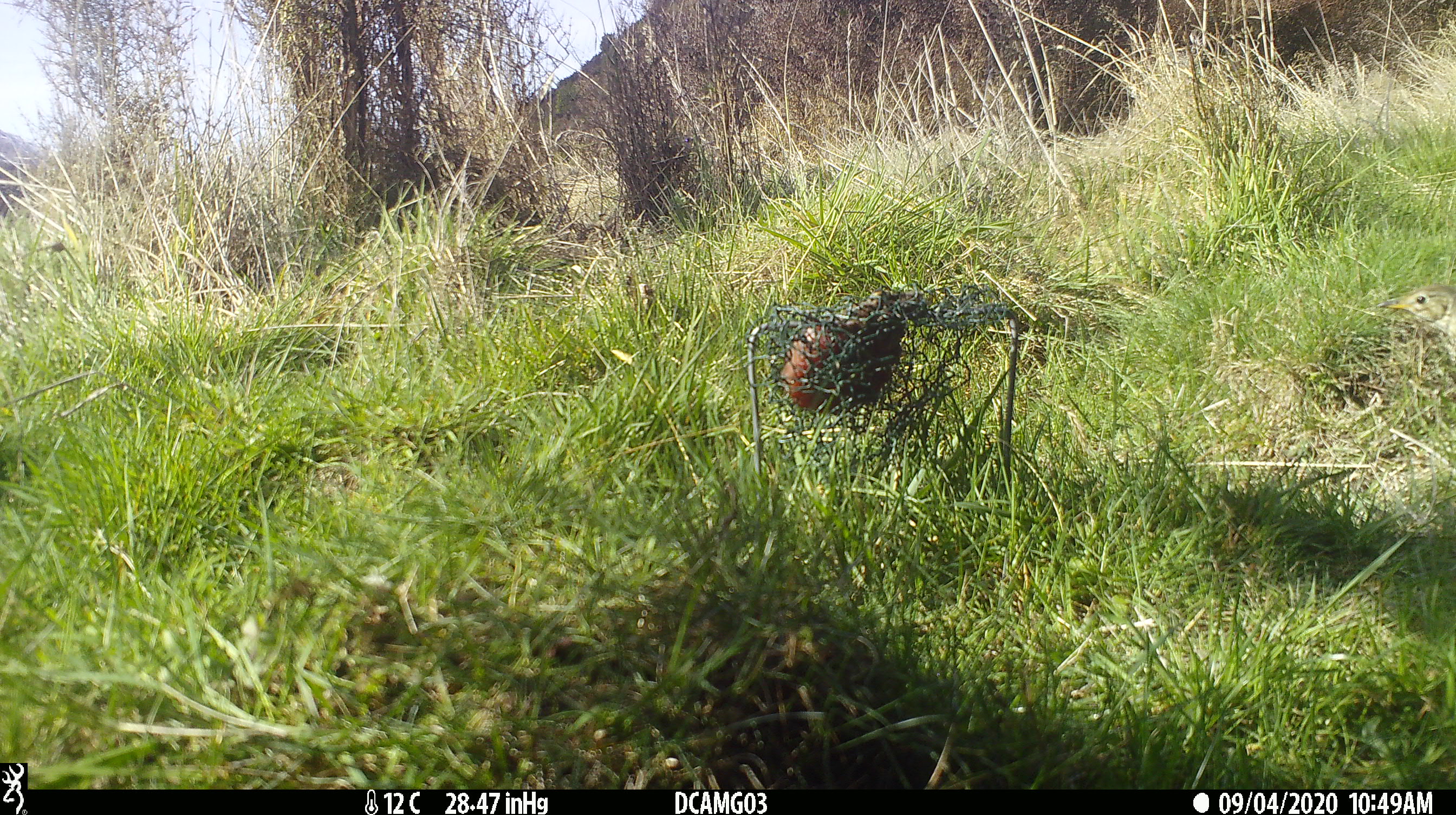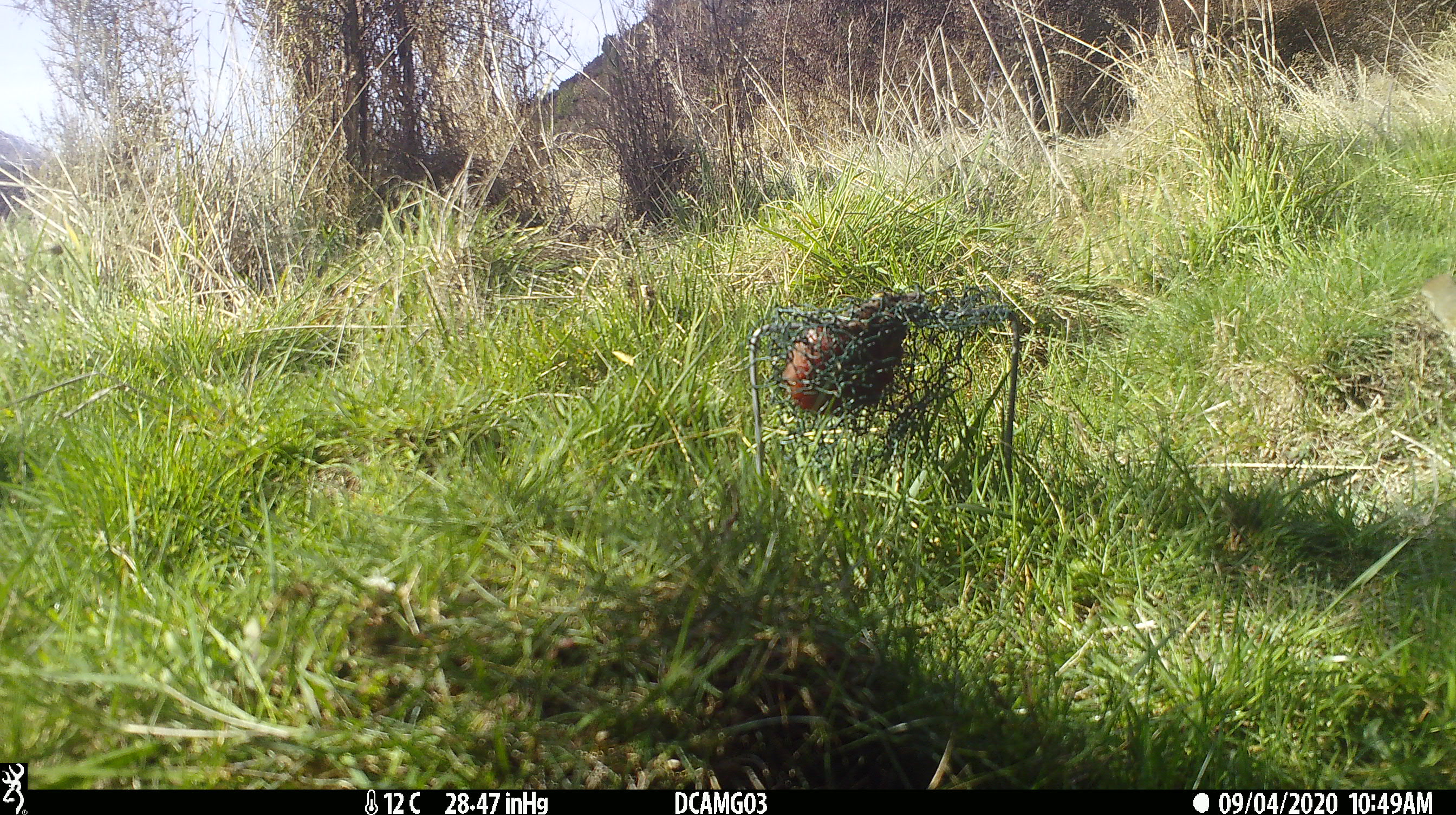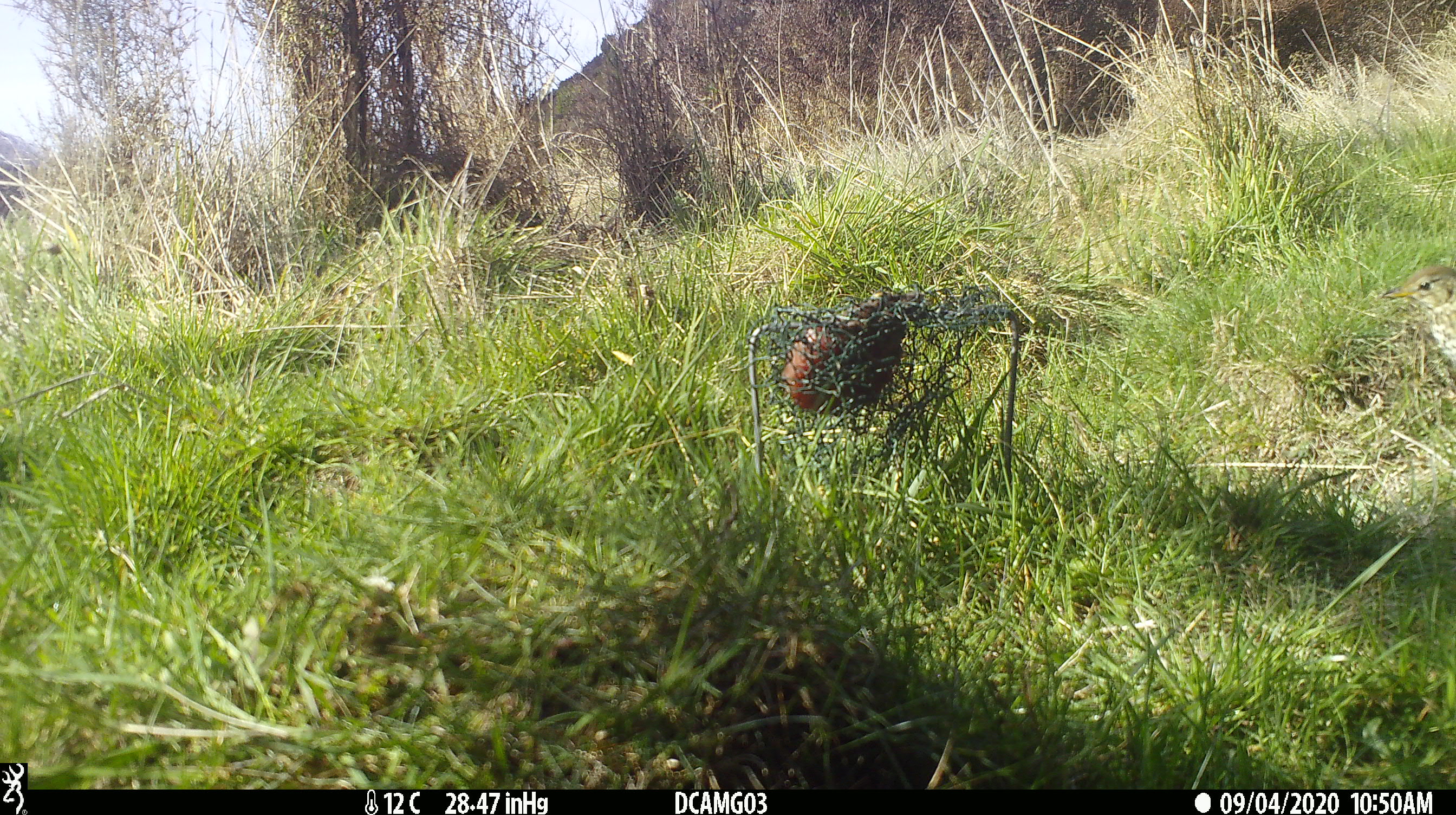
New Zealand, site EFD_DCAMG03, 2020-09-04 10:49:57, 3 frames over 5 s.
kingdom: Animalia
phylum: Chordata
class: Aves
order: Passeriformes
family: Turdidae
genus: Turdus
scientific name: Turdus philomelos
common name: song thrush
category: thrush